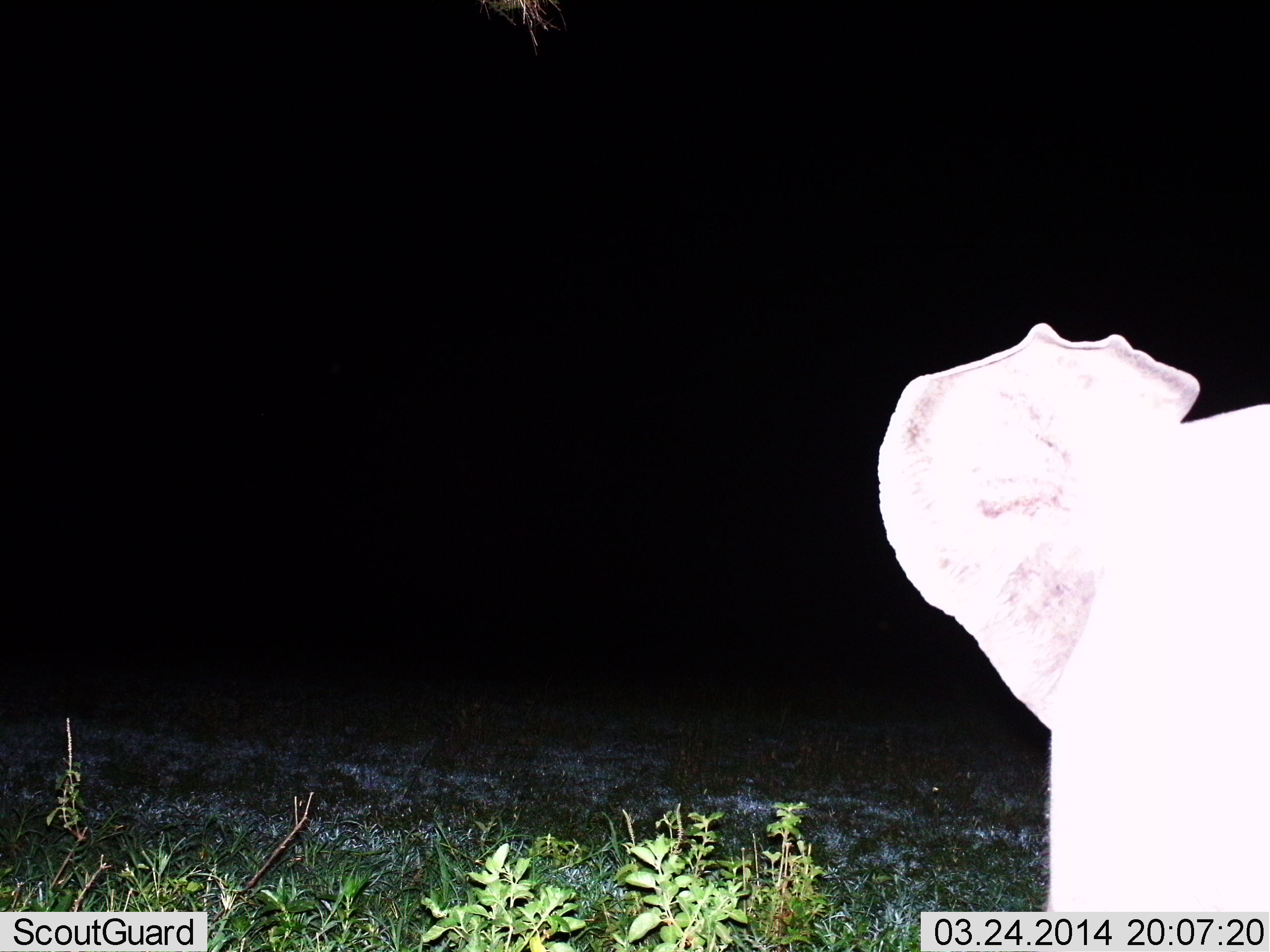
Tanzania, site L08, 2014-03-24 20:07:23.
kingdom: Animalia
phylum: Chordata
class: Mammalia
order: Proboscidea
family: Elephantidae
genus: Loxodonta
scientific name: Loxodonta africana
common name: african bush elephant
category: elephant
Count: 1.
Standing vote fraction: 80%.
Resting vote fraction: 0%.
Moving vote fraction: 20%.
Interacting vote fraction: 0%.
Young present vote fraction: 30%.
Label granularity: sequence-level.